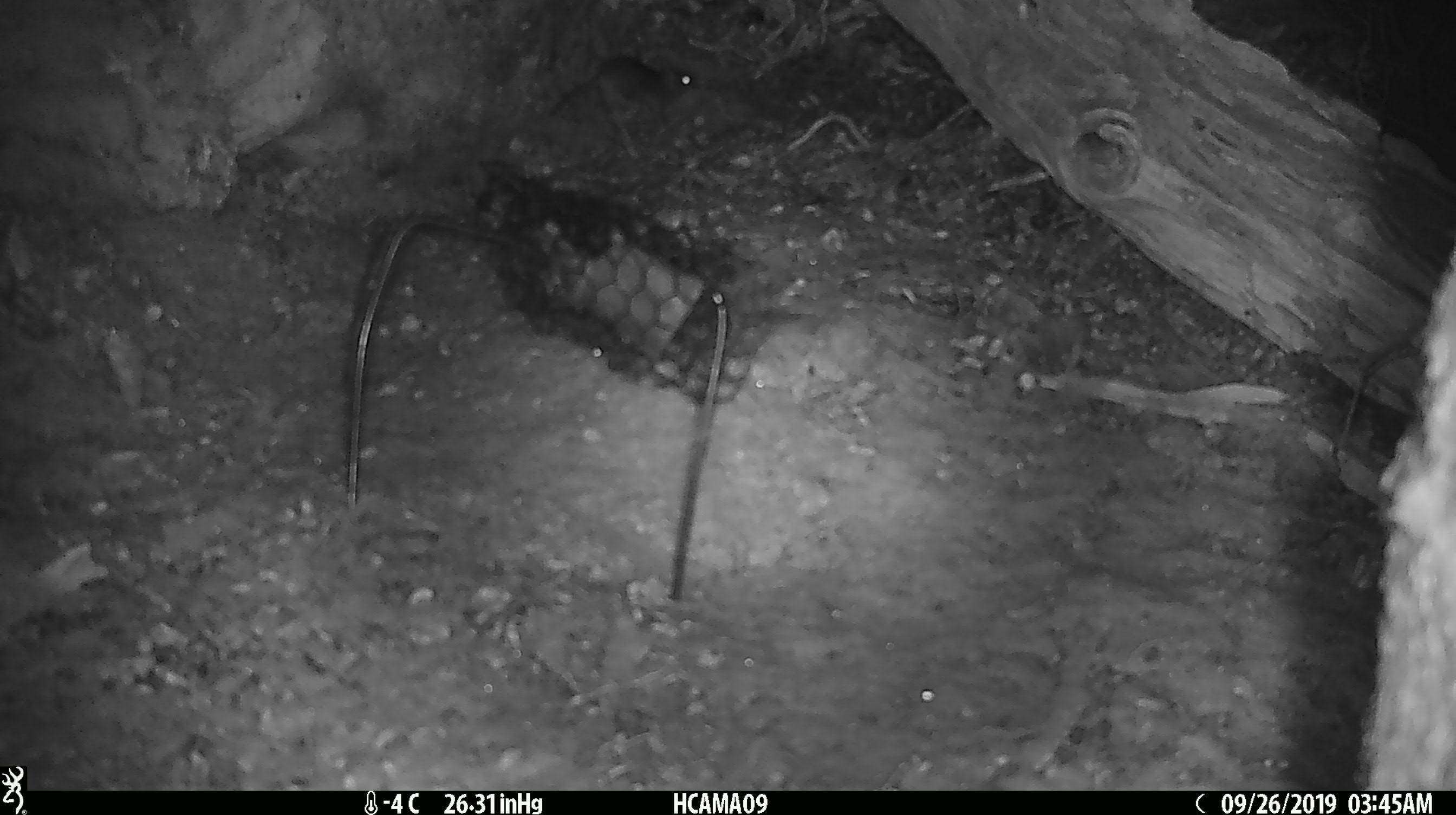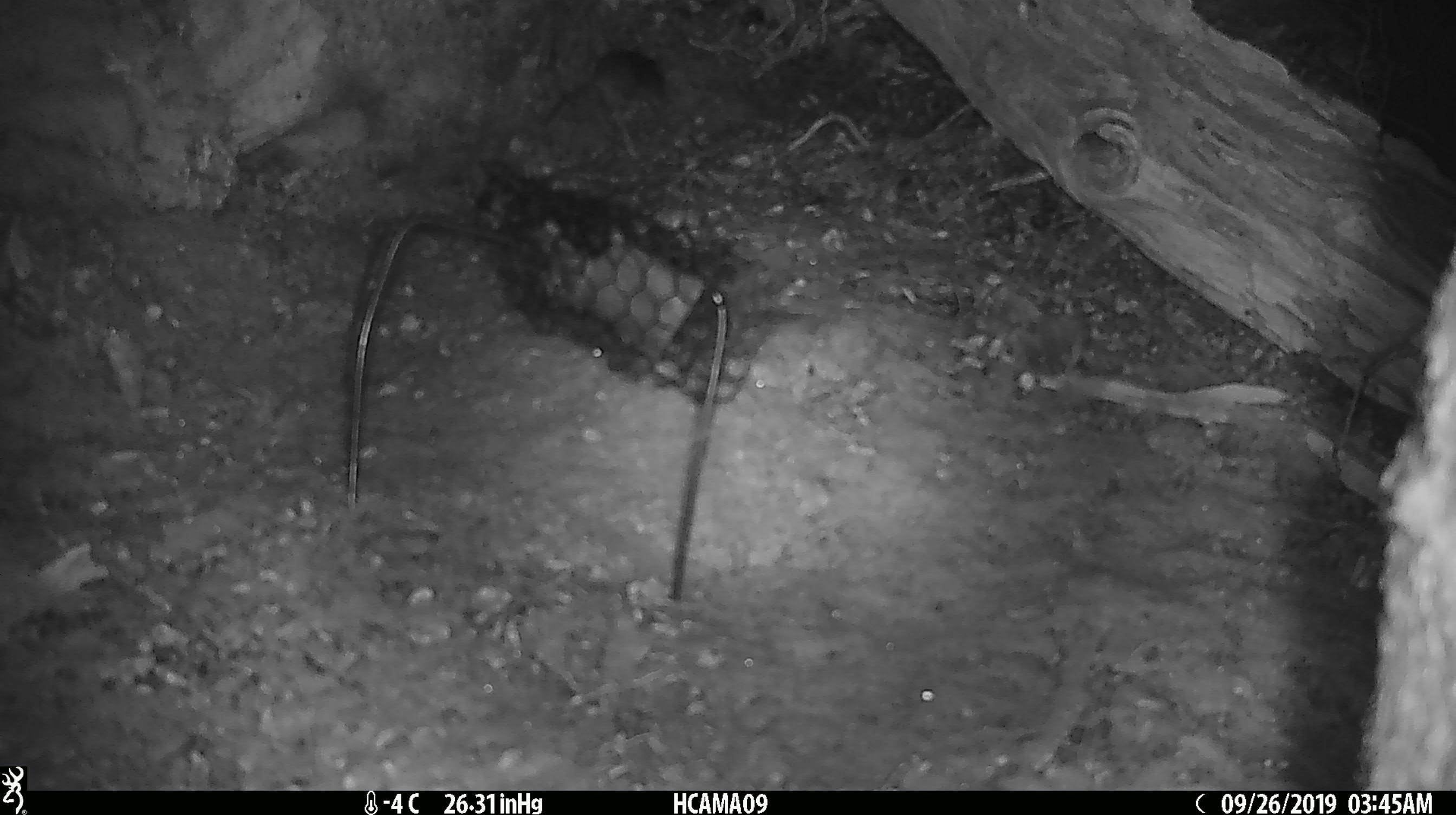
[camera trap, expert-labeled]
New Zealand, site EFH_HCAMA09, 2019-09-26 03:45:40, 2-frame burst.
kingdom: Animalia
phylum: Chordata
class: Mammalia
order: Rodentia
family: Muridae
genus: Mus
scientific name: Mus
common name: mouse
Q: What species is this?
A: Mouse (Mus).